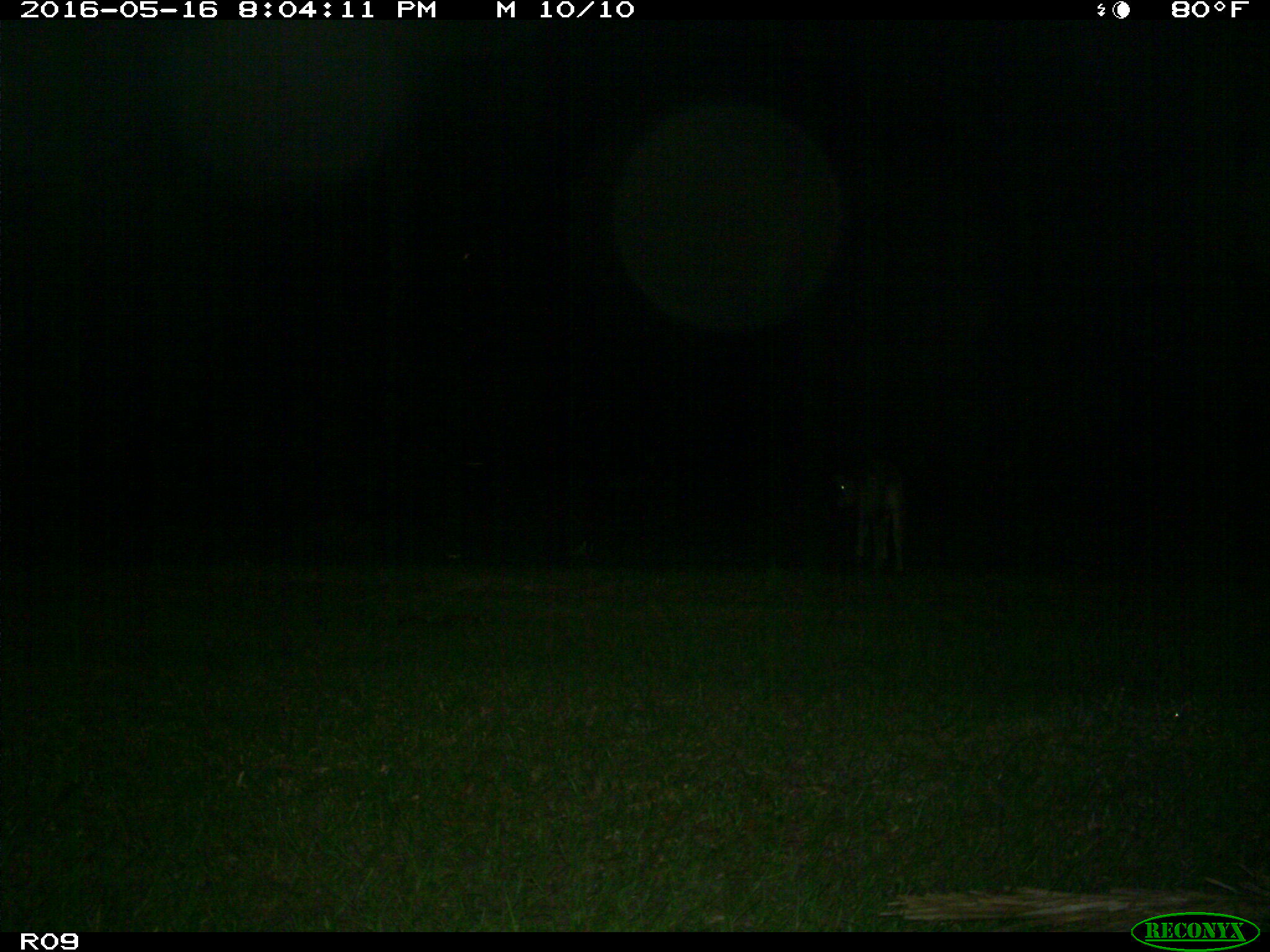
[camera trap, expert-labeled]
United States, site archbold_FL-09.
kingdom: Animalia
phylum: Chordata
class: Mammalia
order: Artiodactyla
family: Bovidae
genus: Bos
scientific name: Bos taurus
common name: domestic cow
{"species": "Bos taurus (domestic cow)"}